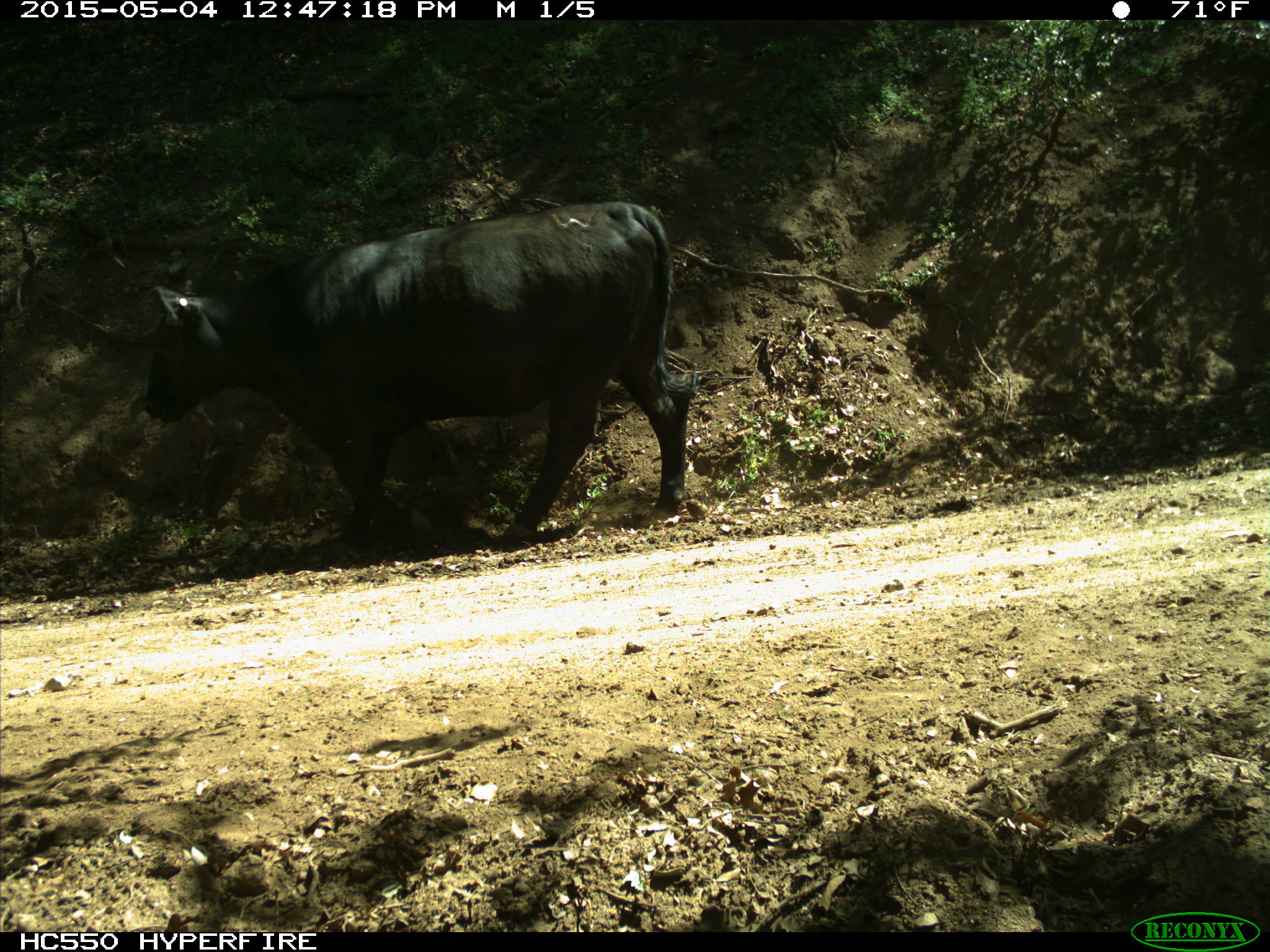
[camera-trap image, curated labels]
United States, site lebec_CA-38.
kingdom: Animalia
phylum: Chordata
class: Mammalia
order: Artiodactyla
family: Bovidae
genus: Bos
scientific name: Bos taurus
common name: domestic cow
Bos taurus (domestic cow).